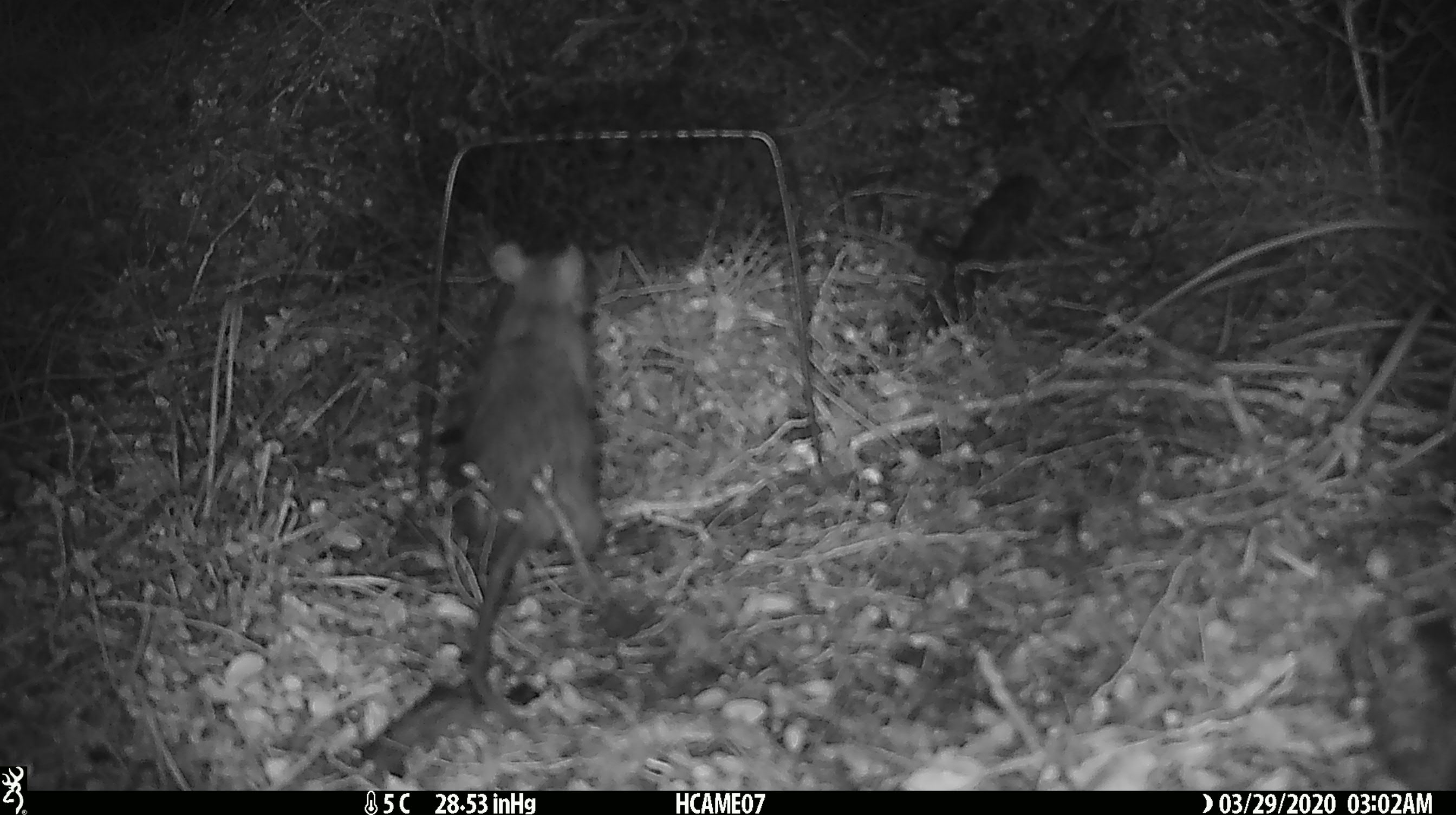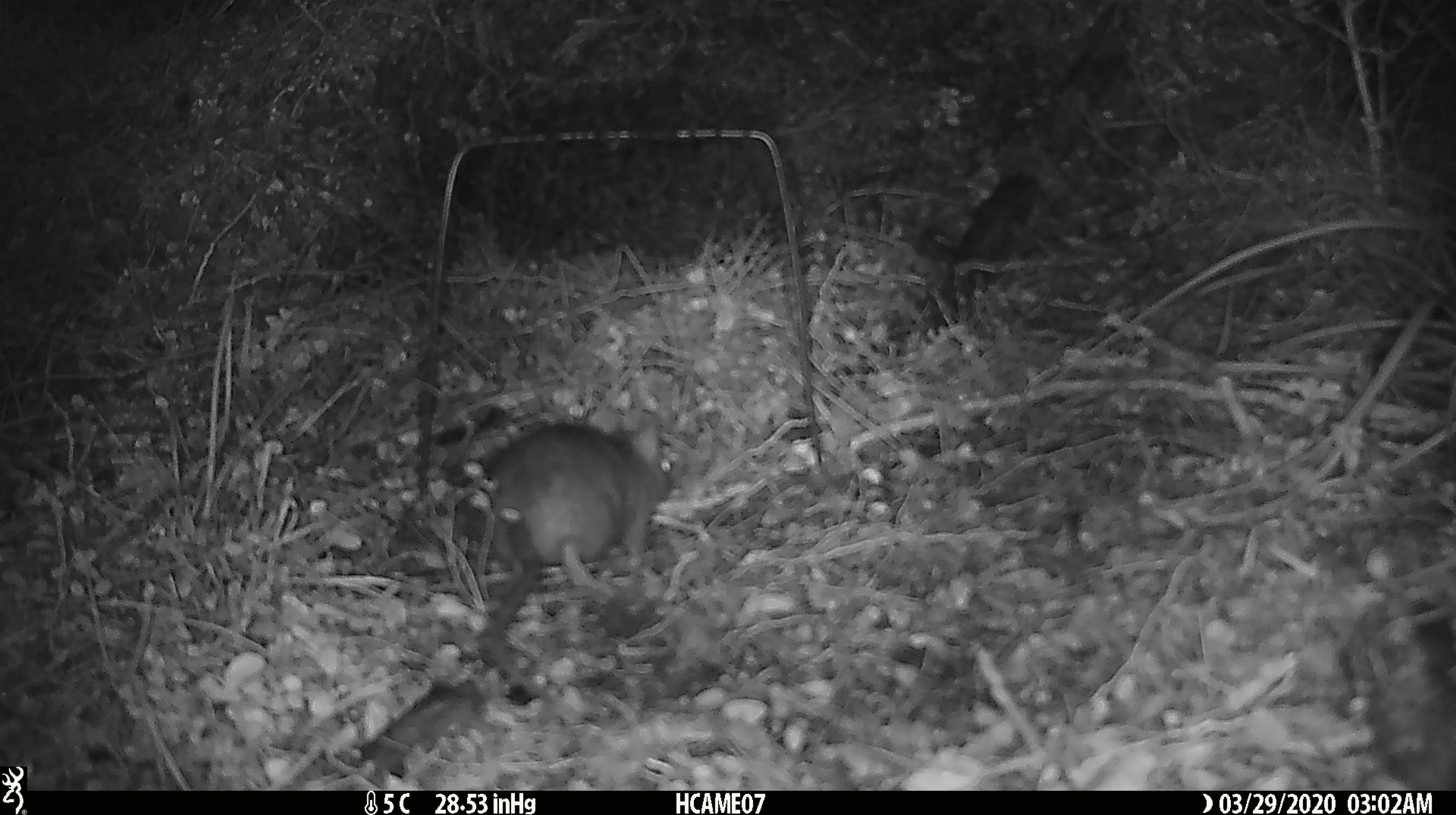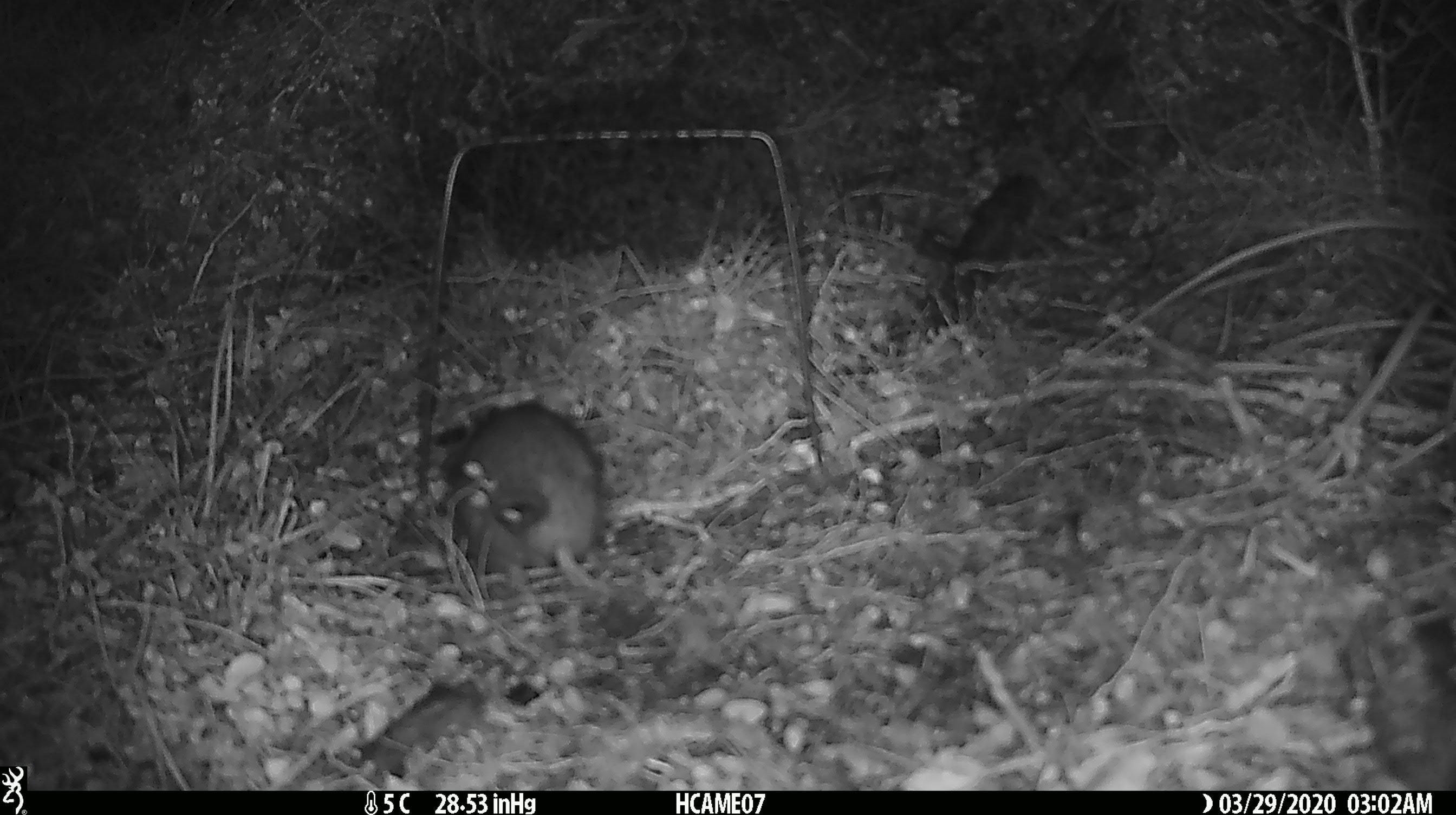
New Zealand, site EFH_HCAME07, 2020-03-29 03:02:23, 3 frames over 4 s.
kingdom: Animalia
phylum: Chordata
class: Mammalia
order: Rodentia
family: Muridae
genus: Rattus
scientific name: Rattus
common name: rat